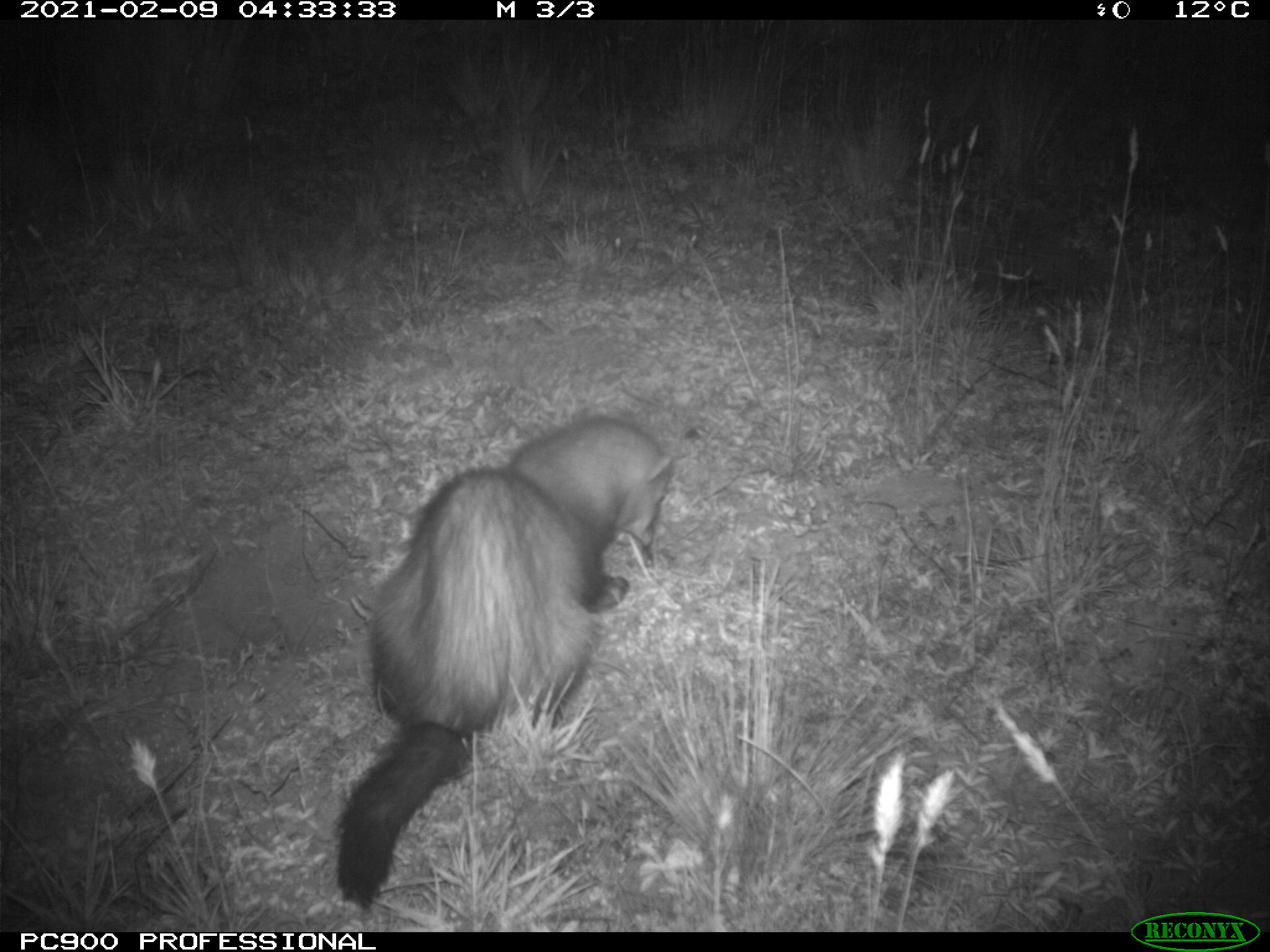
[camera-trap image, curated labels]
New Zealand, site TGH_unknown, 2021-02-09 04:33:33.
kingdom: Animalia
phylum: Chordata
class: Mammalia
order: Carnivora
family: Mustelidae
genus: Mustela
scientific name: Mustela furo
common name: ferret